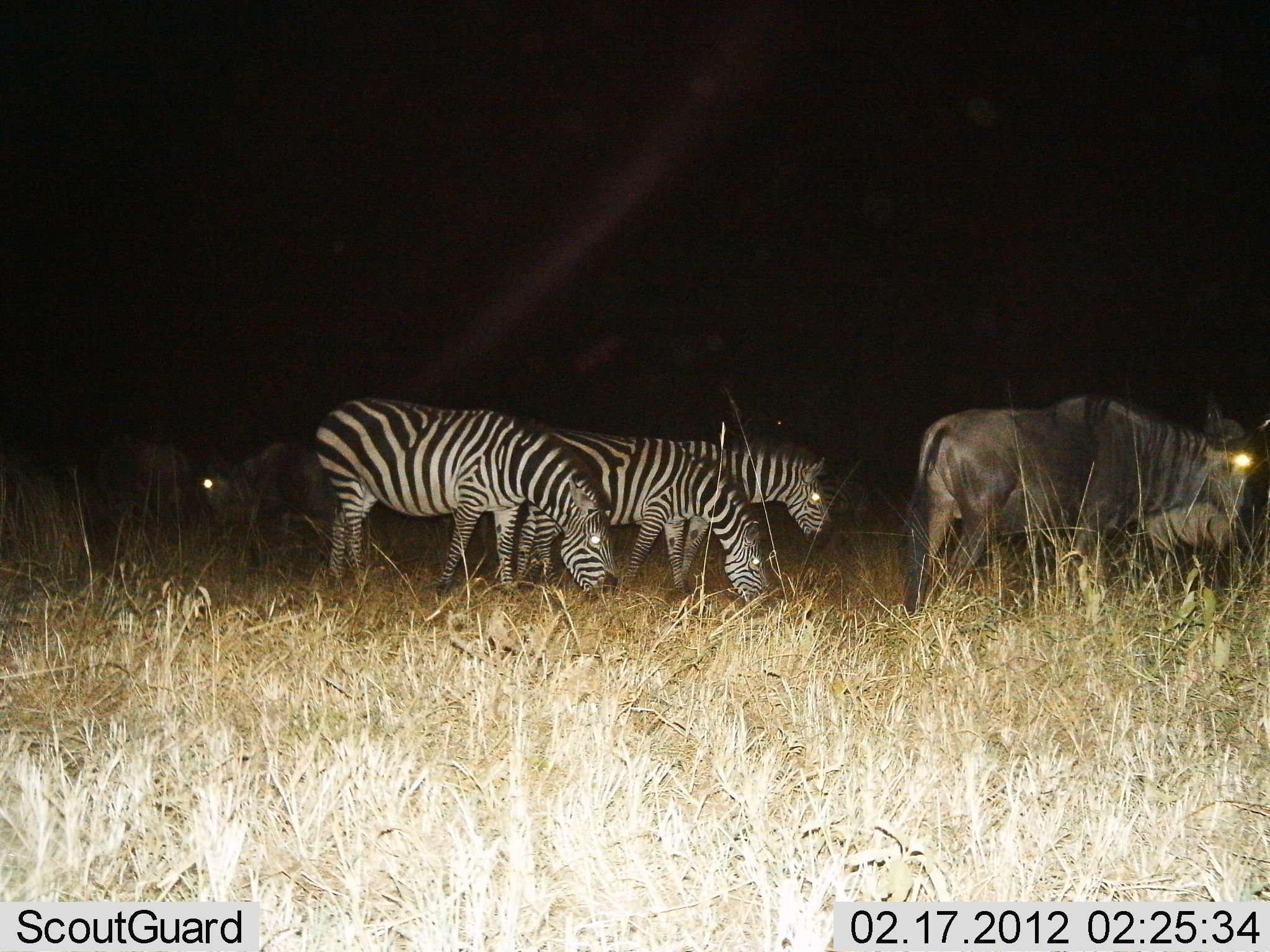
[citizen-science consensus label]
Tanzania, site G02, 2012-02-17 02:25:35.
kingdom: Animalia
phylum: Chordata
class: Mammalia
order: Artiodactyla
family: Bovidae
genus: Connochaetes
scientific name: Connochaetes taurinus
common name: blue wildebeest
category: wildebeest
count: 3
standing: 61%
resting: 0%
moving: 17%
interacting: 0%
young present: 0%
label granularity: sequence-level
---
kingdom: Animalia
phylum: Chordata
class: Mammalia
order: Perissodactyla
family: Equidae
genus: Equus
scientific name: Equus quagga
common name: plains zebra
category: zebra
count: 3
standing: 28%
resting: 0%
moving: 0%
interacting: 0%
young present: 0%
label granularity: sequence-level